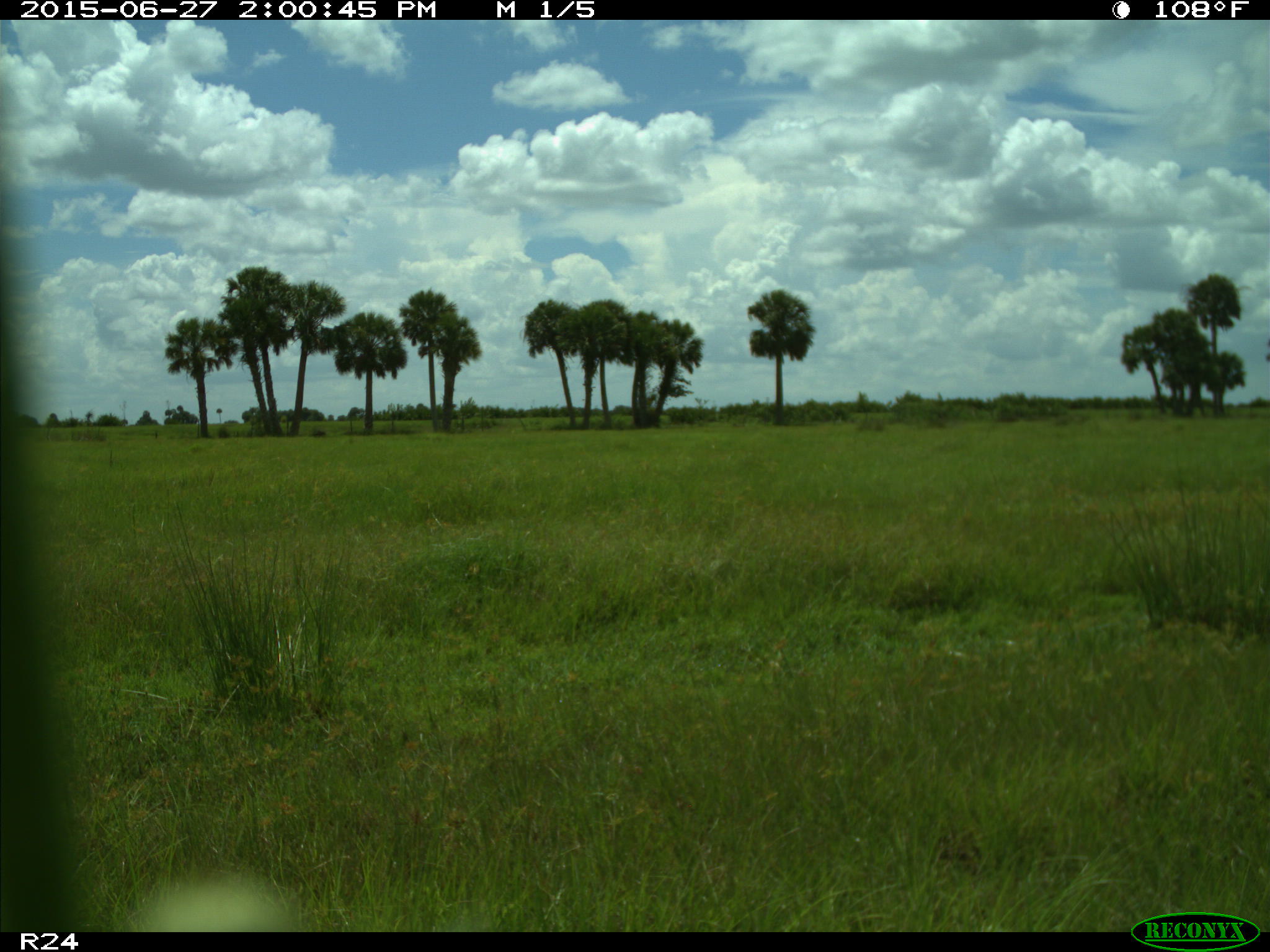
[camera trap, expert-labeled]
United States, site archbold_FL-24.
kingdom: Animalia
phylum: Chordata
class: Mammalia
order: Artiodactyla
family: Bovidae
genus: Bos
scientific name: Bos taurus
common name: domestic cow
Bos taurus (domestic cow).